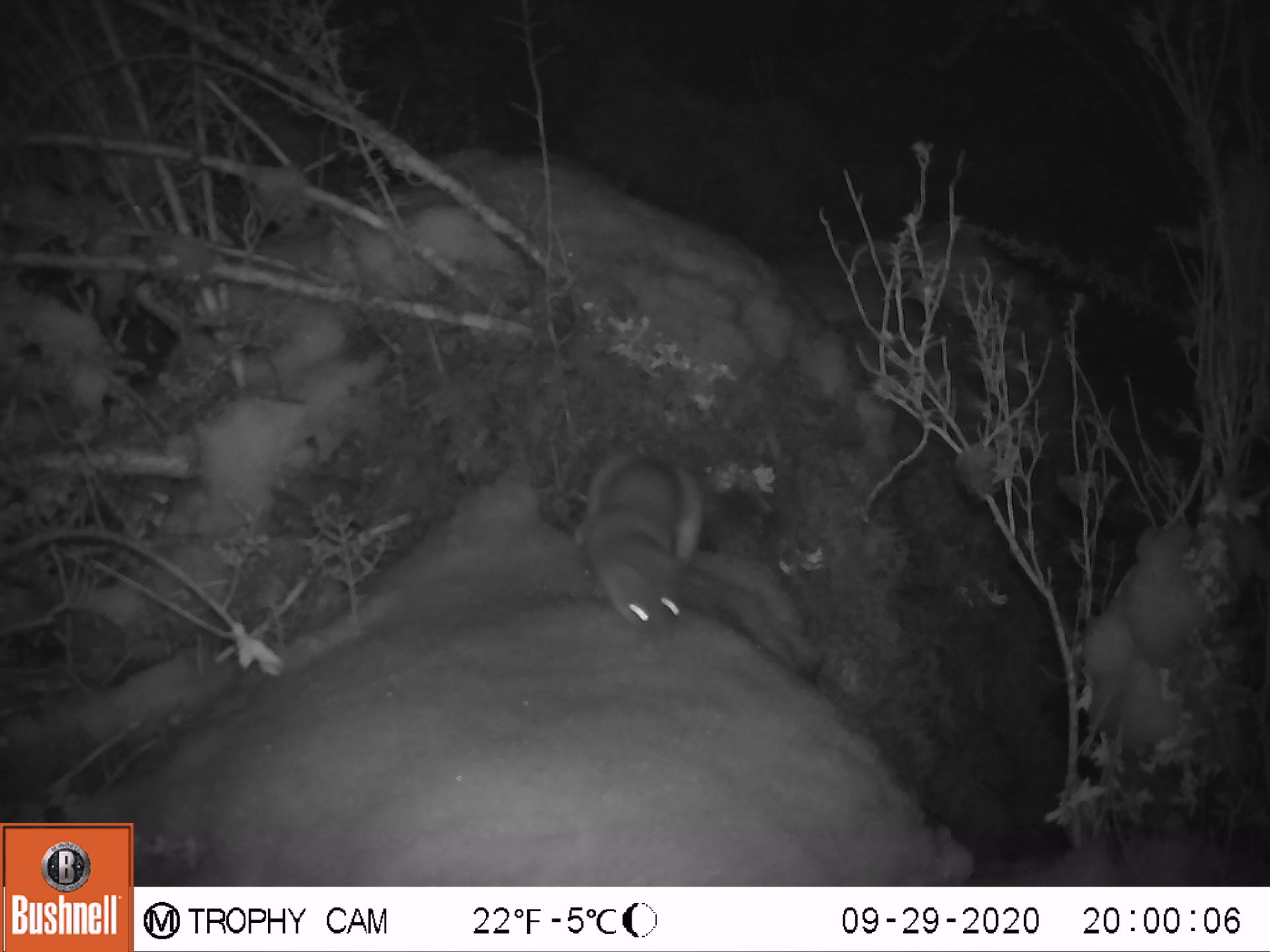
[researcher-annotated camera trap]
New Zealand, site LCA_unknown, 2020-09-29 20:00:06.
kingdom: Animalia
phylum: Chordata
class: Mammalia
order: Carnivora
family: Mustelidae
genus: Mustela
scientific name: Mustela erminea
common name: stoat